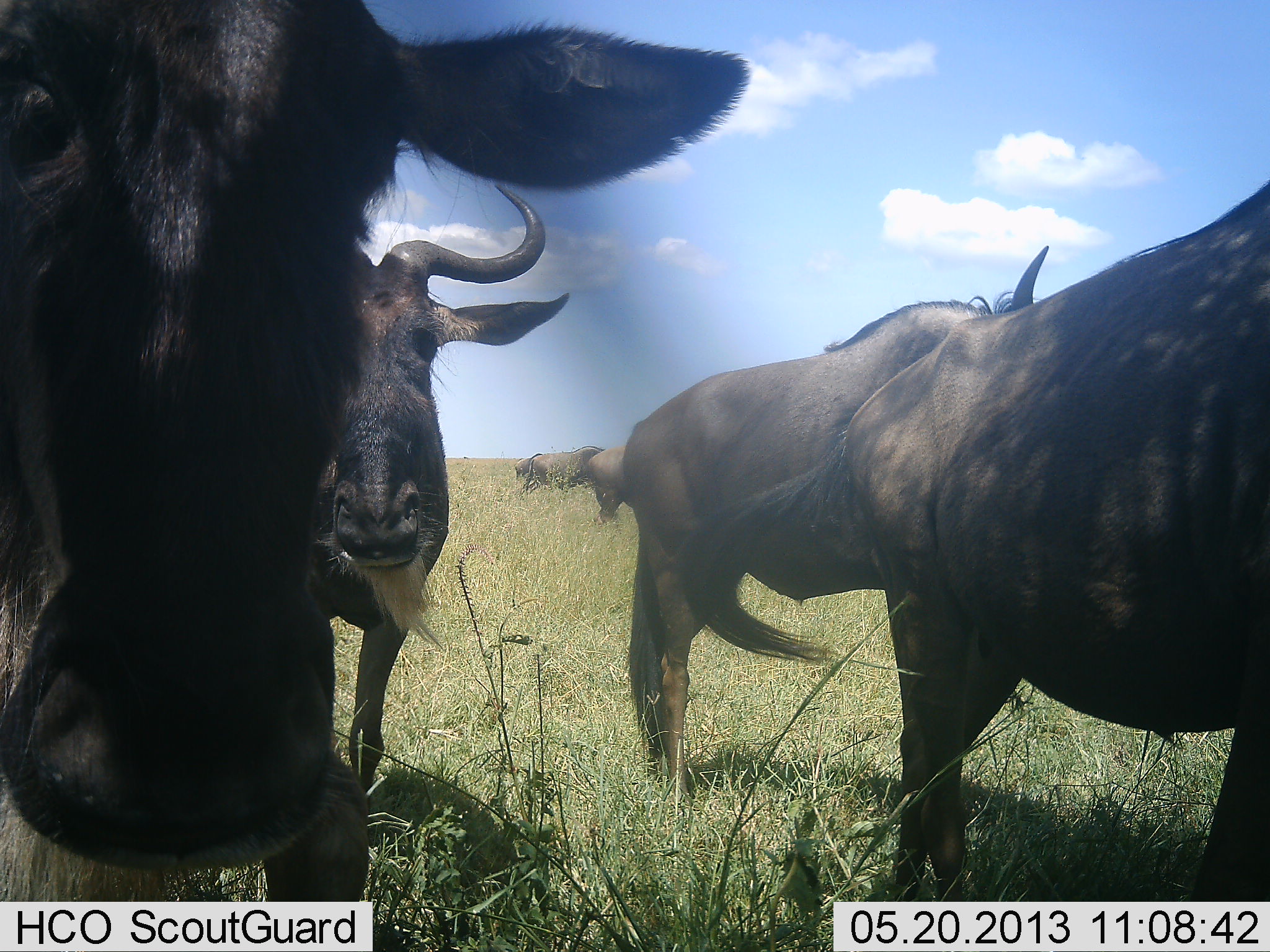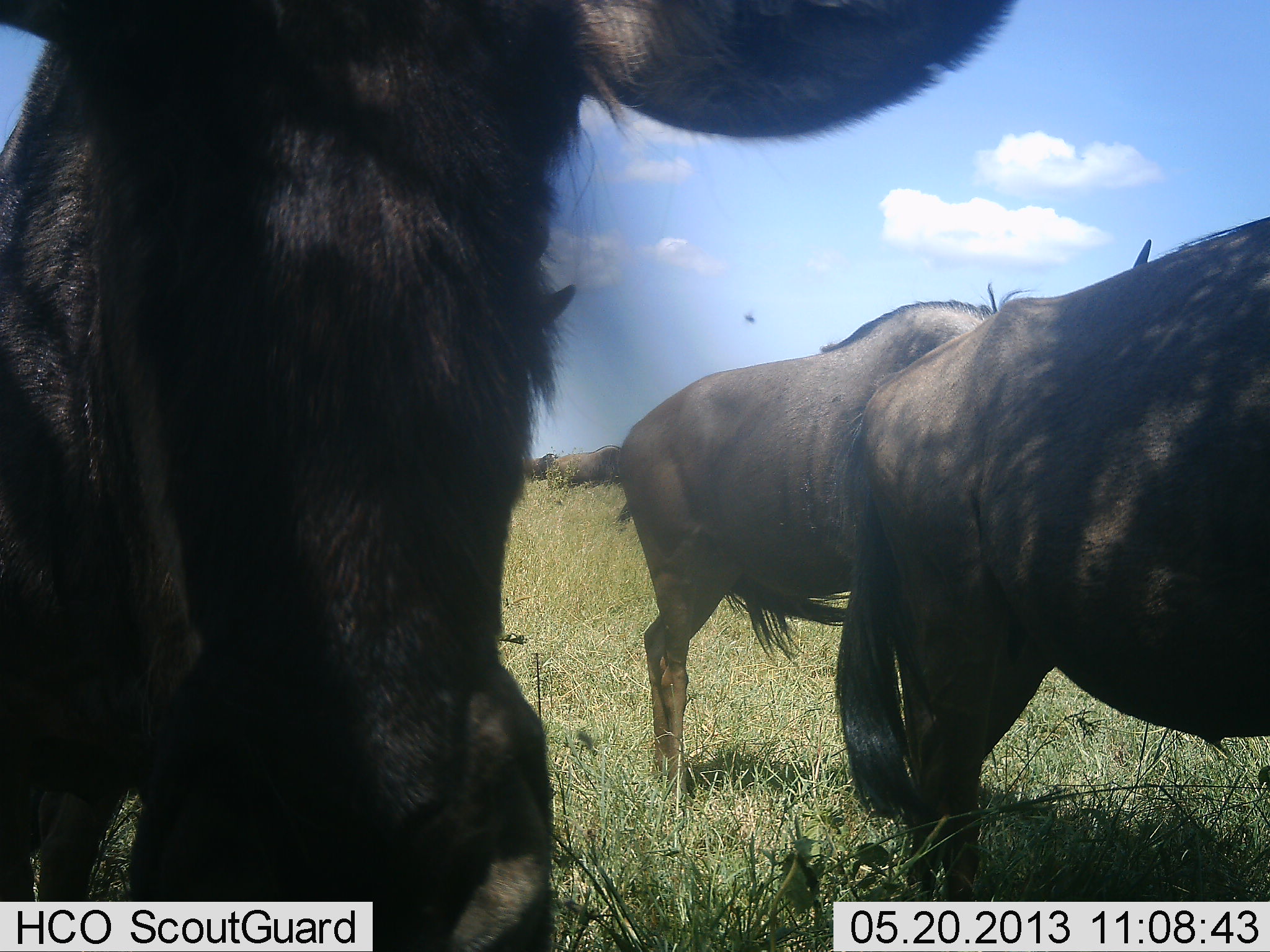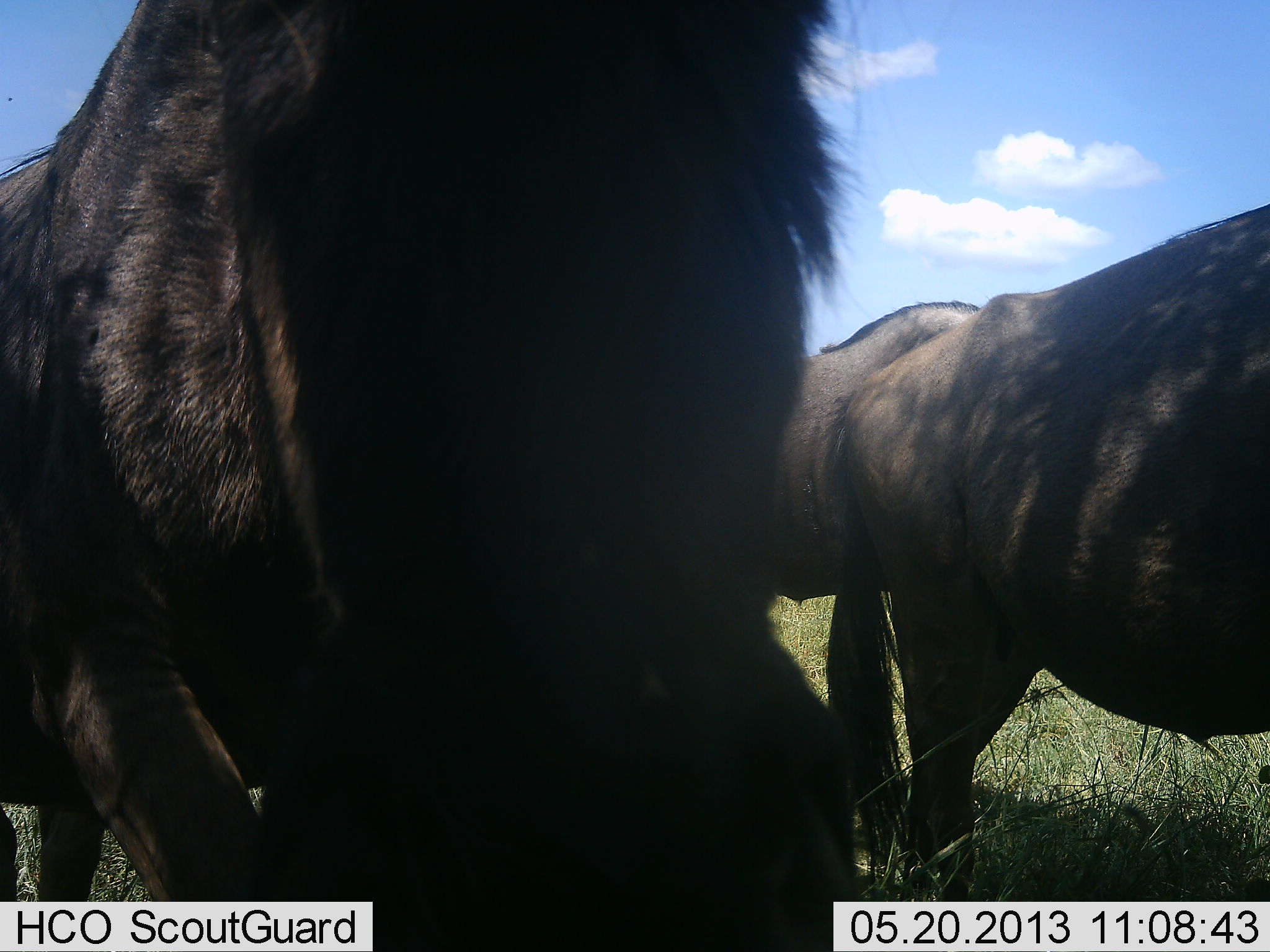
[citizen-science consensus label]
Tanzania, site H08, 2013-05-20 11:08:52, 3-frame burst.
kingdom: Animalia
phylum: Chordata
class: Mammalia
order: Artiodactyla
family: Bovidae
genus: Connochaetes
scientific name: Connochaetes taurinus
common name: blue wildebeest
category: wildebeest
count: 6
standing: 79%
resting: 0%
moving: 52%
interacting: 3%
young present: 0%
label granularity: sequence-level